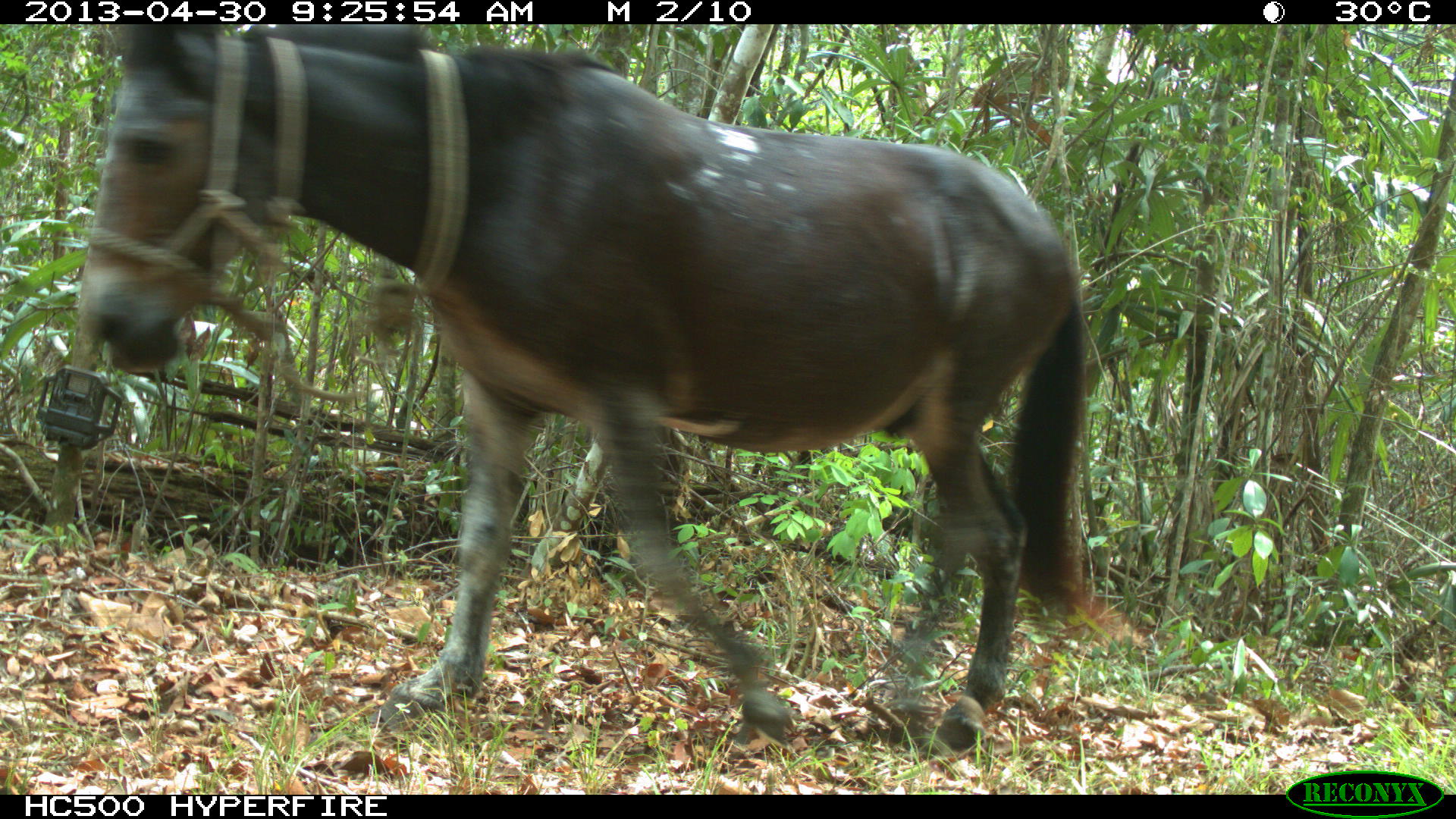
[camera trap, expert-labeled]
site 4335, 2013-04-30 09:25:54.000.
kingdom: Animalia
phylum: Chordata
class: Mammalia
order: Perissodactyla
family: Equidae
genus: Equus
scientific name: Equus ferus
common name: wild horse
Equus ferus (wild horse), count 4.